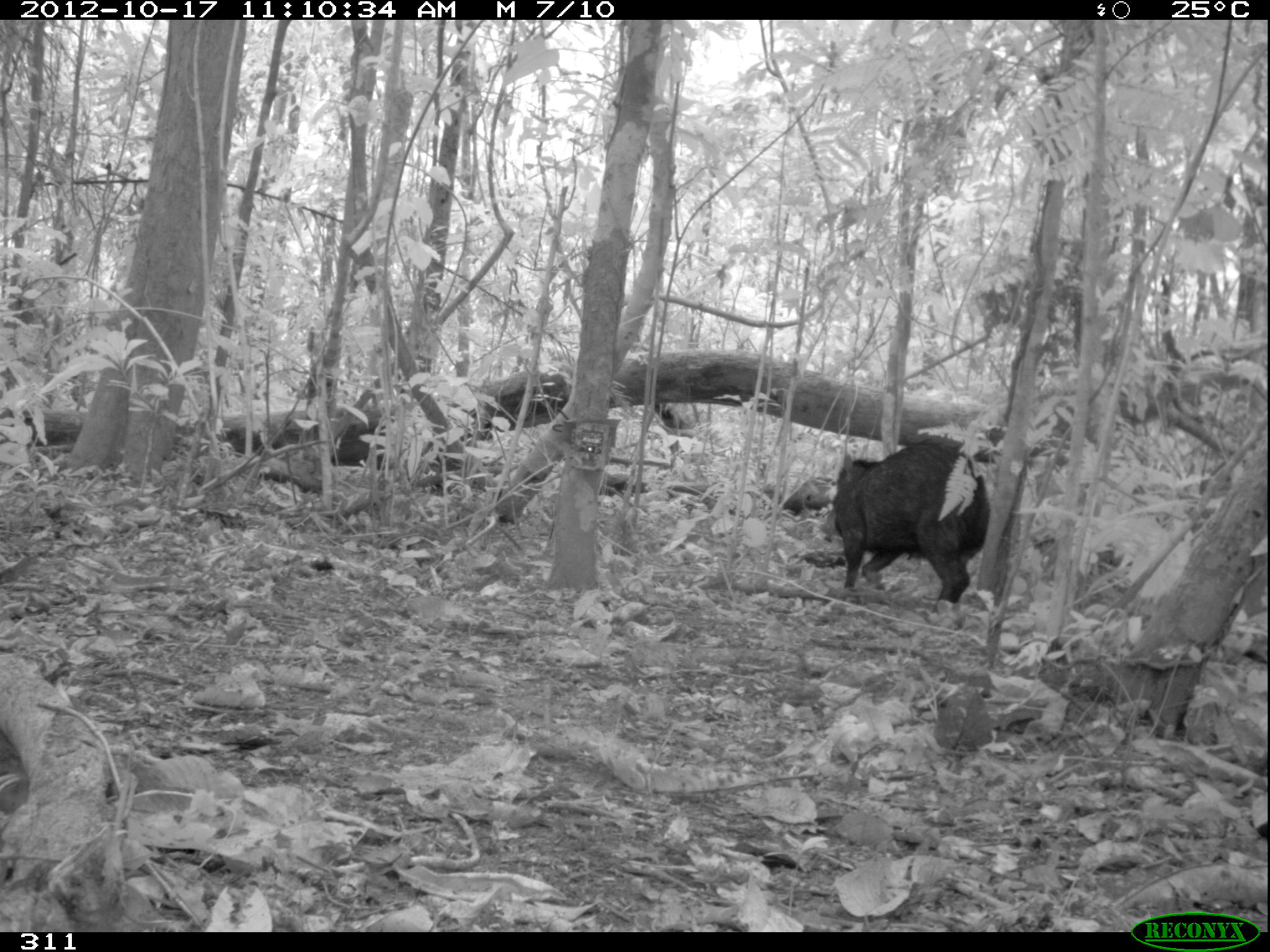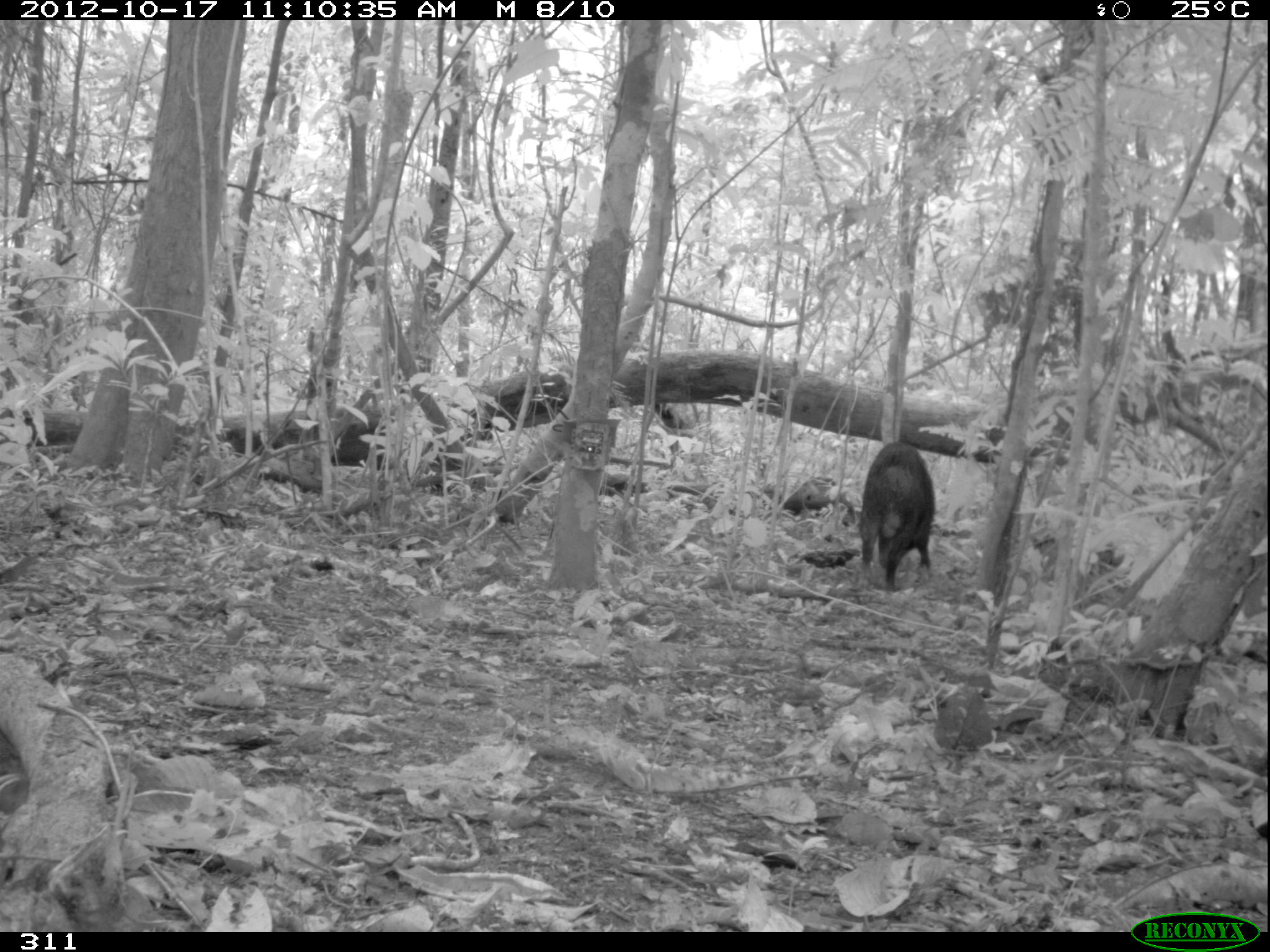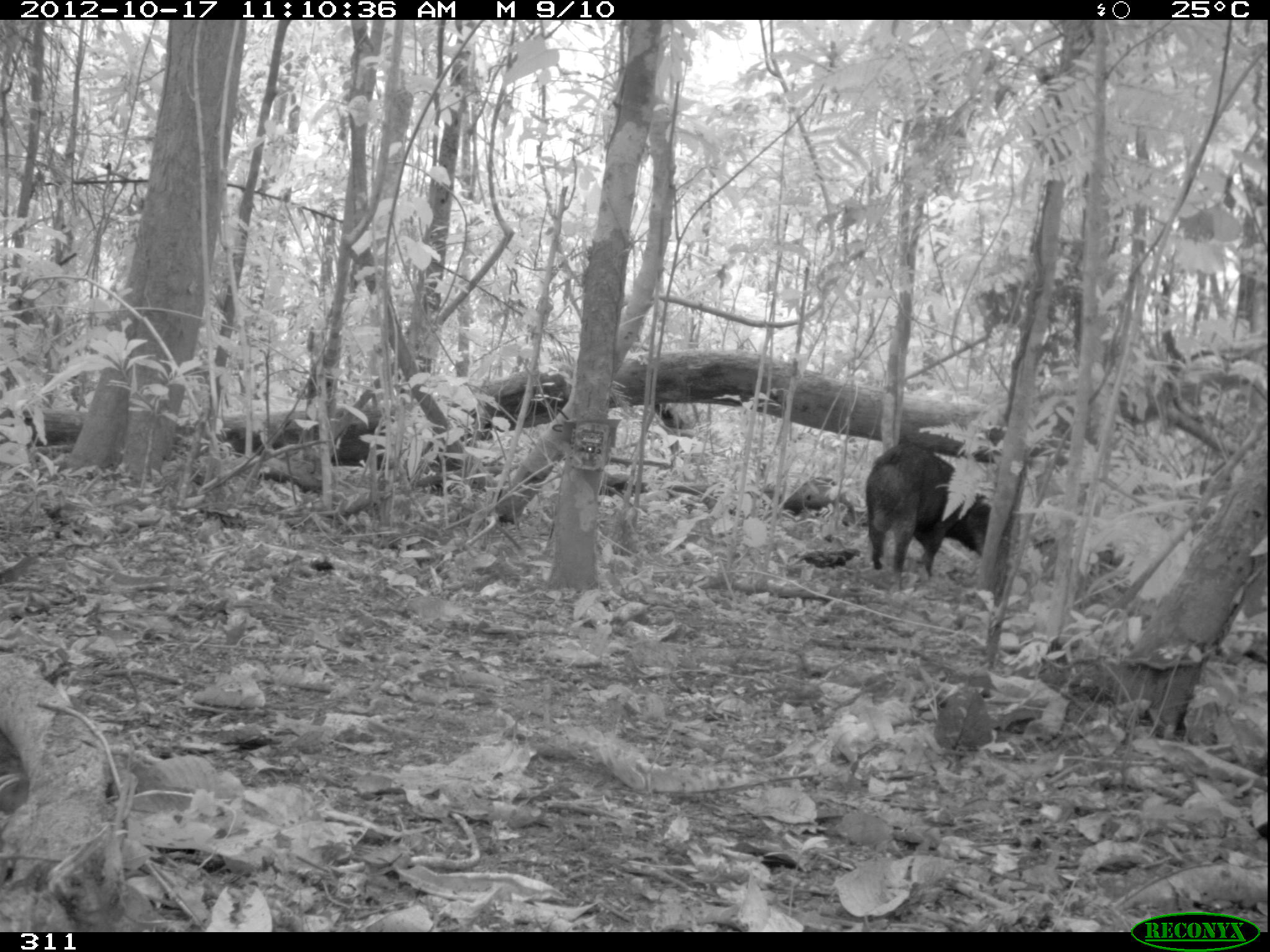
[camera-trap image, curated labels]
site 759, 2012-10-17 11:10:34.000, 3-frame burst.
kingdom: Animalia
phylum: Chordata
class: Mammalia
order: Artiodactyla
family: Tayassuidae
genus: Tayassu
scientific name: Tayassu pecari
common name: white-lipped peccary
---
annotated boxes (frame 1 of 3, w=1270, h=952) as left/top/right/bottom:
tayassu pecari: 822/439/990/613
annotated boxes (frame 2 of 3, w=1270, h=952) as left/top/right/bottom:
tayassu pecari: 858/441/935/591